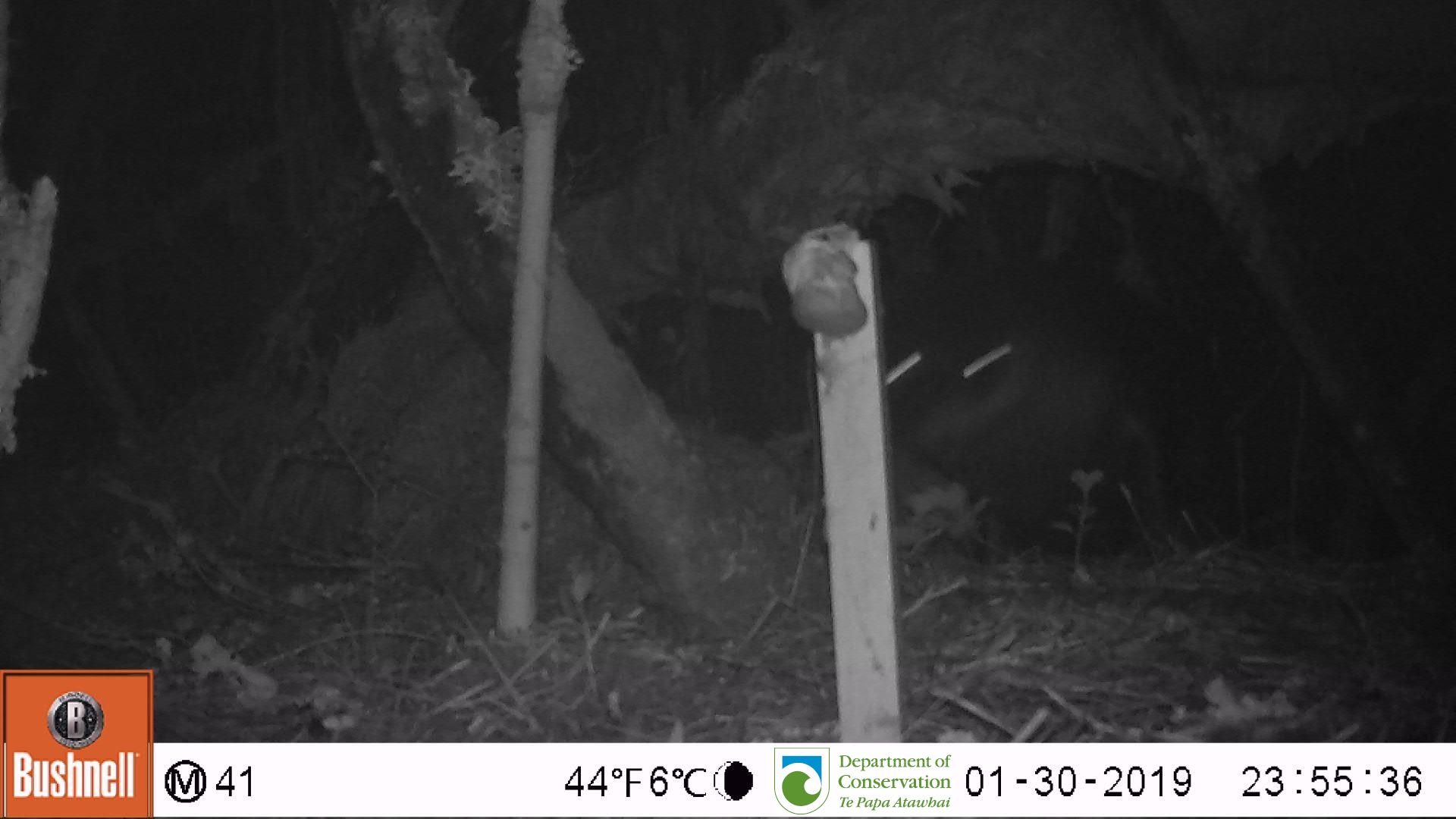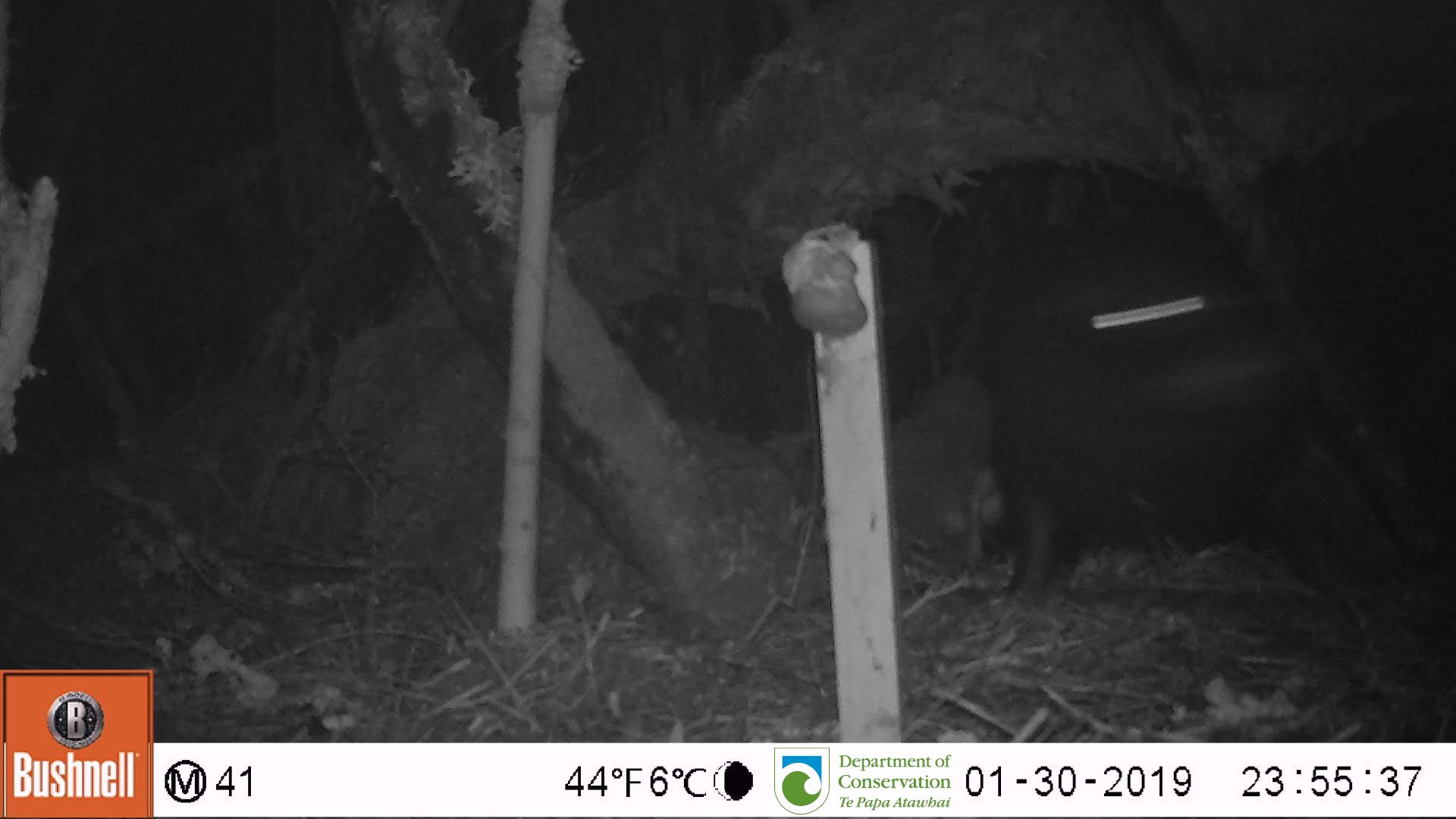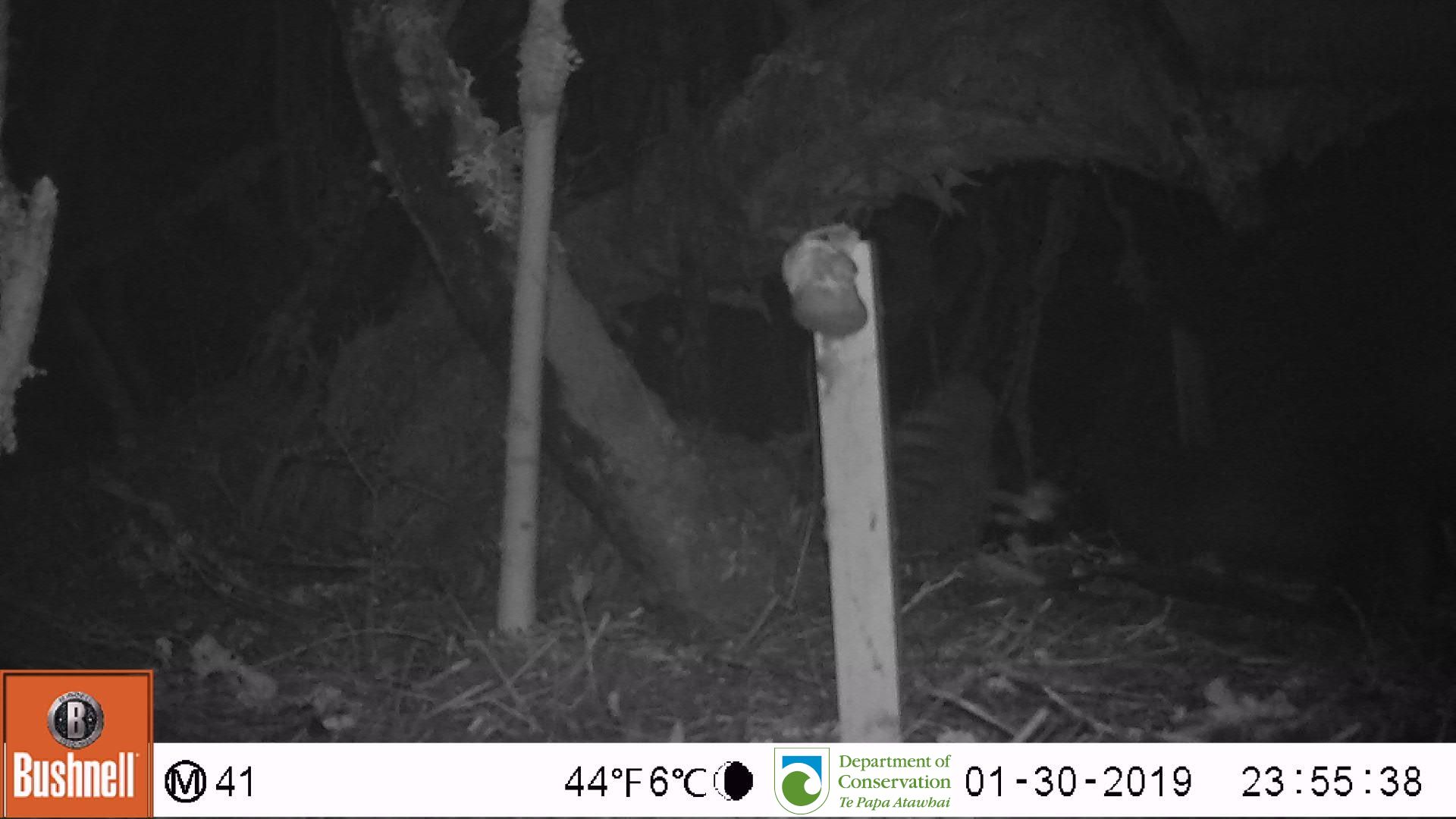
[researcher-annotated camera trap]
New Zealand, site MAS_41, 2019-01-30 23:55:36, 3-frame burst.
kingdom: Animalia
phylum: Chordata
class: Mammalia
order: Carnivora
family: Otariidae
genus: Phocarctos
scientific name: Phocarctos hookeri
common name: new zealand sea lion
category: sealion